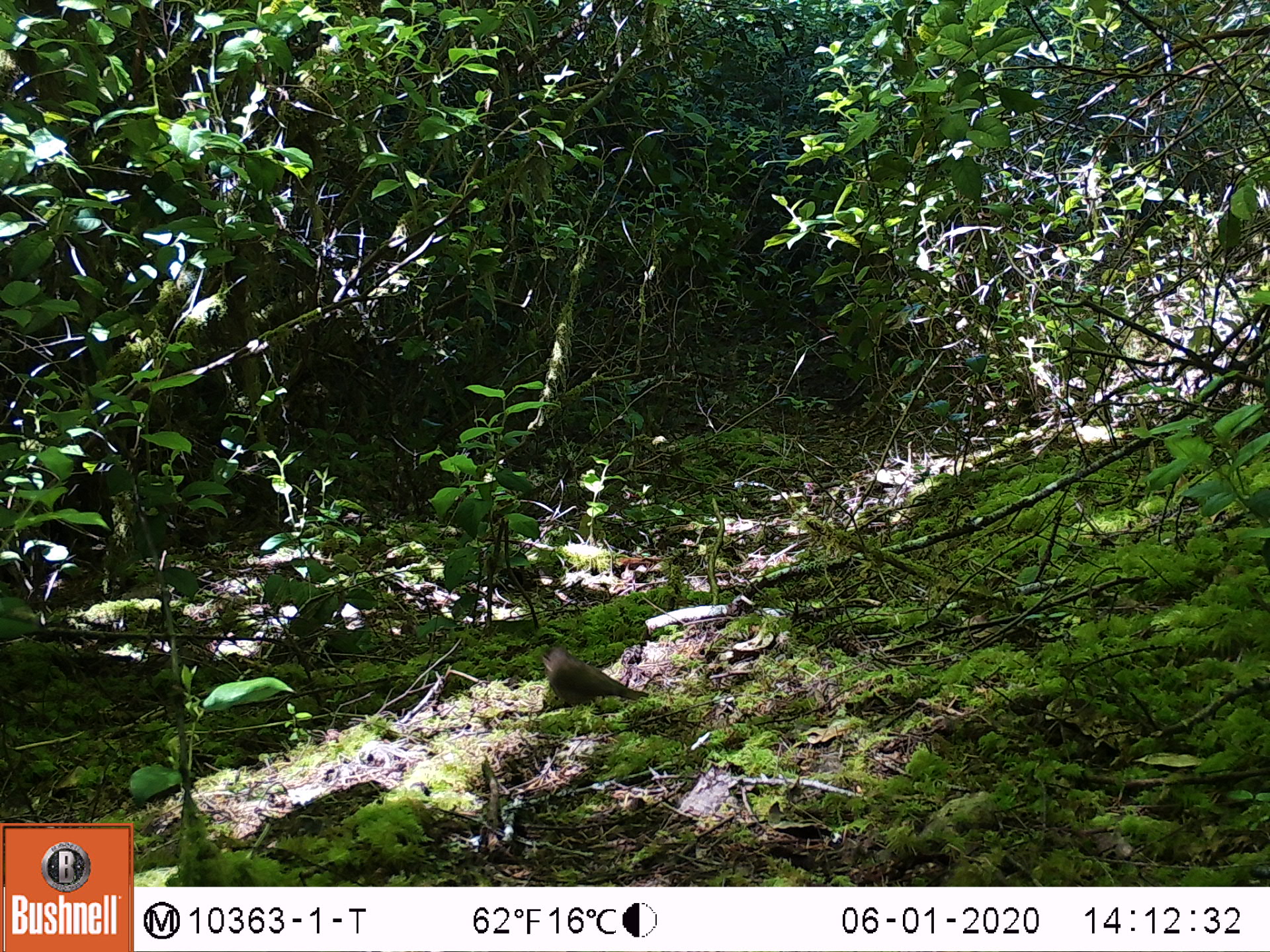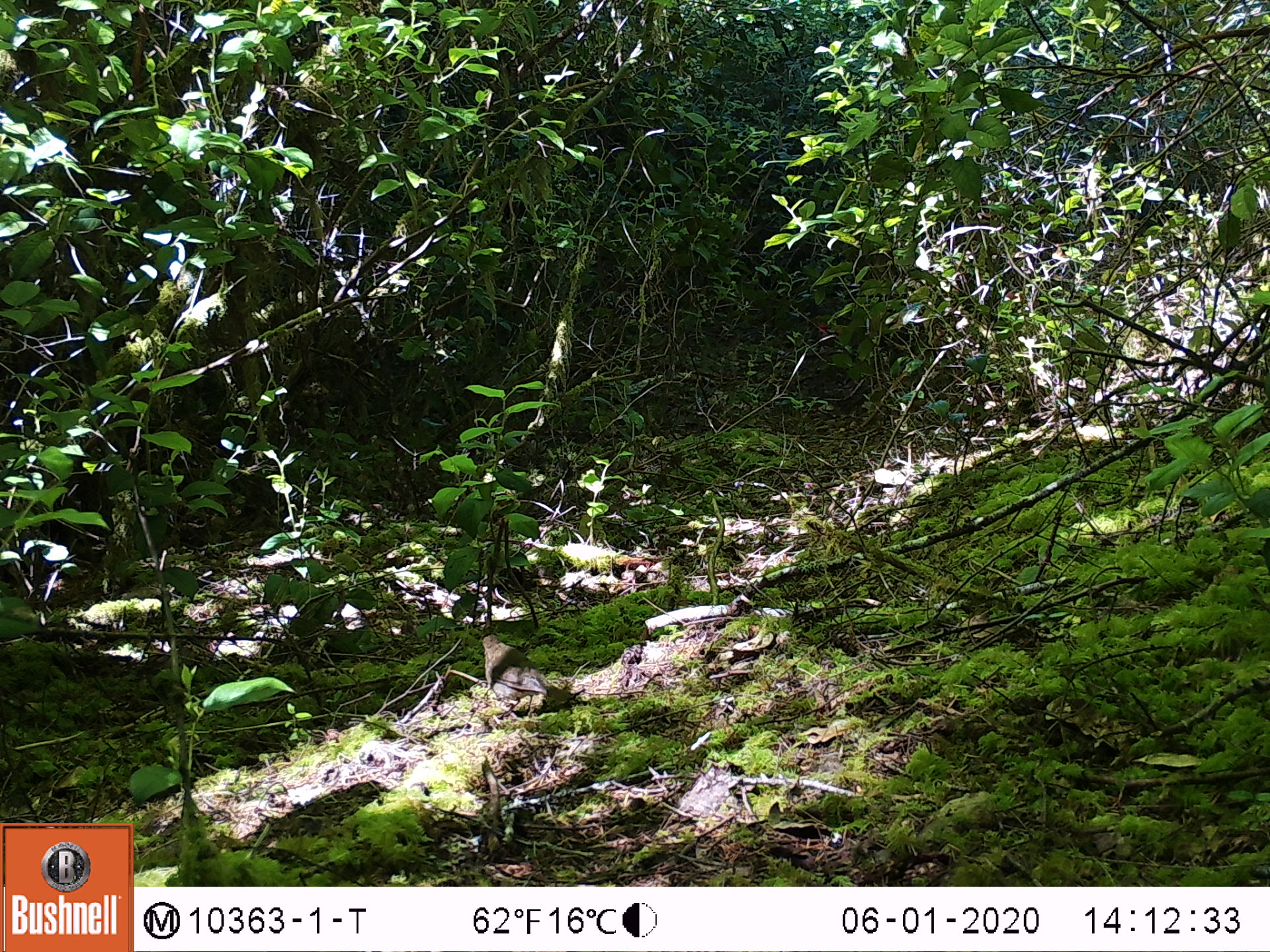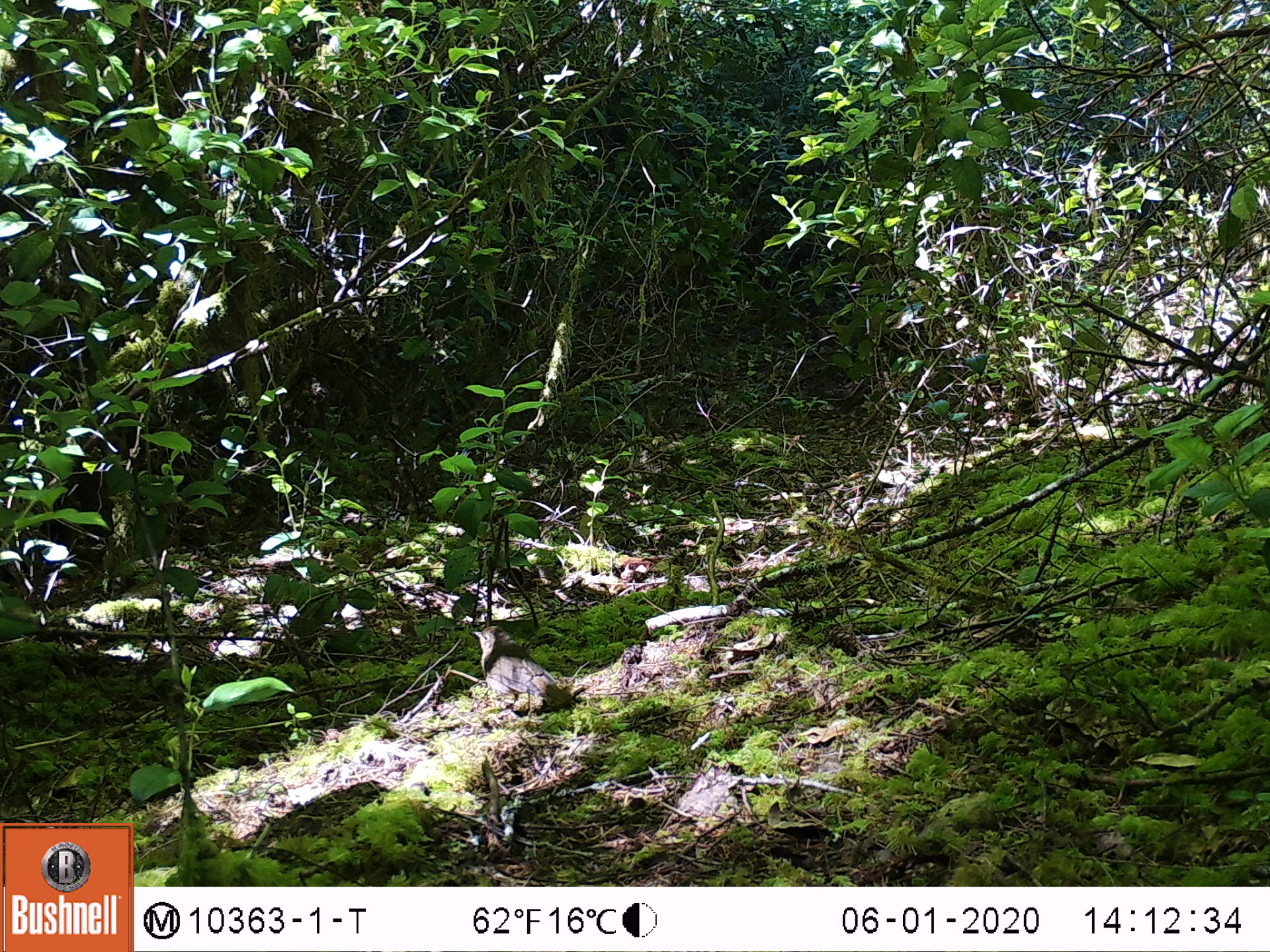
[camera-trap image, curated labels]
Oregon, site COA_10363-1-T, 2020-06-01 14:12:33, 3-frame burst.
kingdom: Animalia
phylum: Chordata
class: Aves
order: Passeriformes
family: Turdidae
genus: Catharus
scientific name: Catharus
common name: brown thrushes and nightingale-thrushes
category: catharus species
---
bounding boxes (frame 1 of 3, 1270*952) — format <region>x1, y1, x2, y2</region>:
catharus species: <region>537, 647, 649, 704</region>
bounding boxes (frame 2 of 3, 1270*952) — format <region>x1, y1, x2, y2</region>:
catharus species: <region>481, 632, 578, 710</region>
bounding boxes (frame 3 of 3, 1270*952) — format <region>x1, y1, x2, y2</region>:
catharus species: <region>473, 624, 569, 713</region>